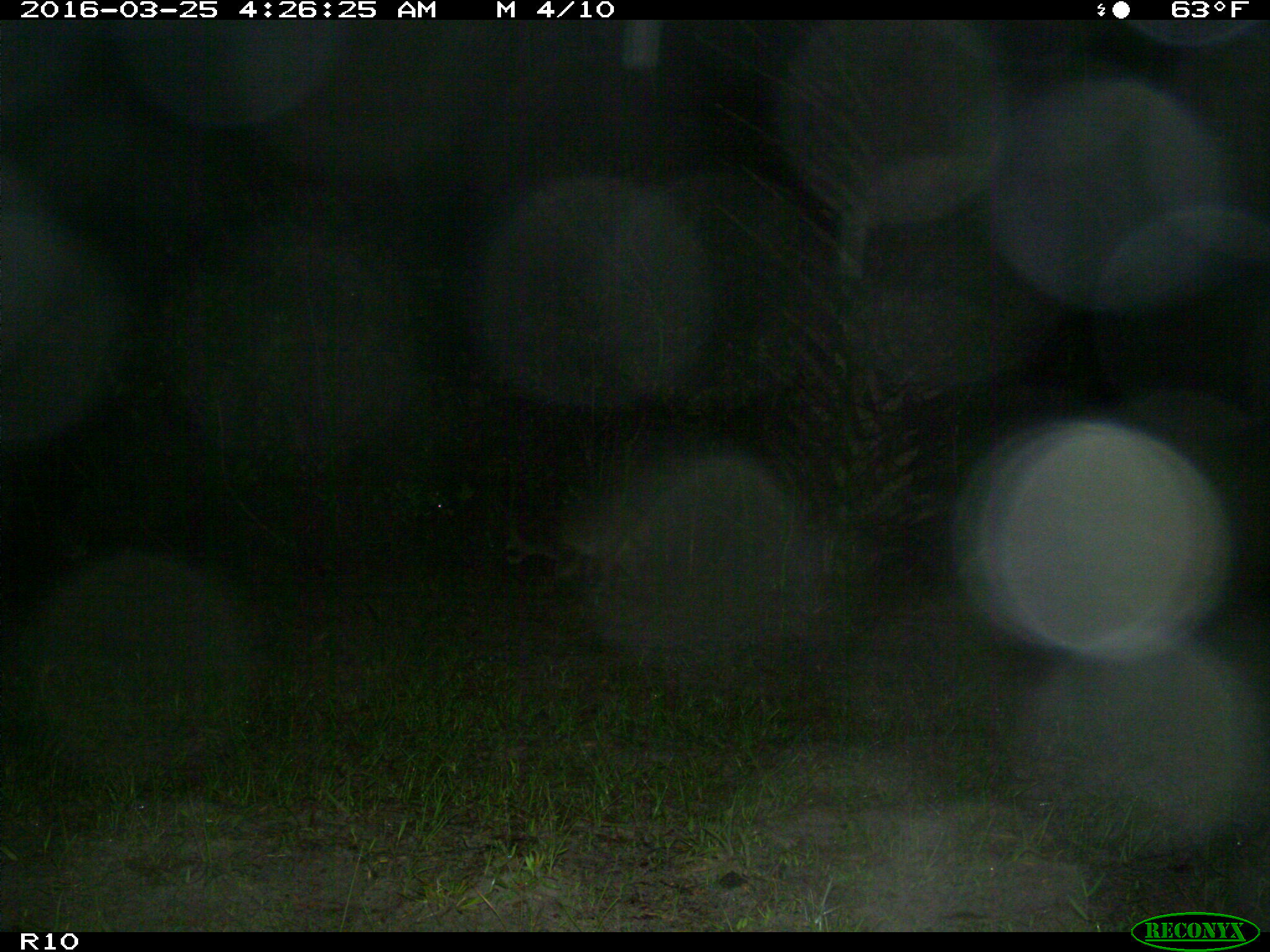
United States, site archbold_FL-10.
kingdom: Animalia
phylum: Chordata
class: Mammalia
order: Carnivora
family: Procyonidae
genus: Procyon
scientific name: Procyon lotor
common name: common raccoon